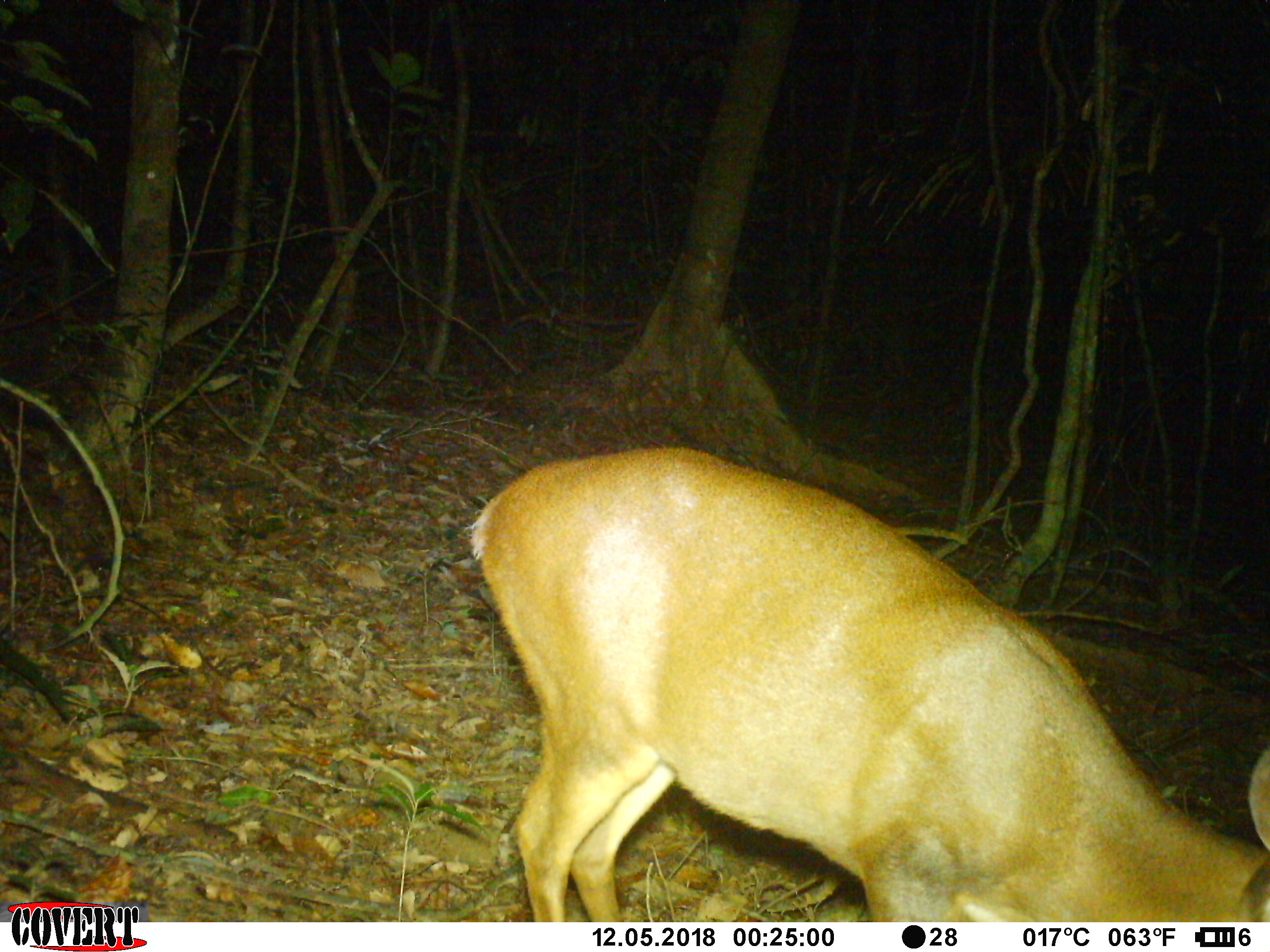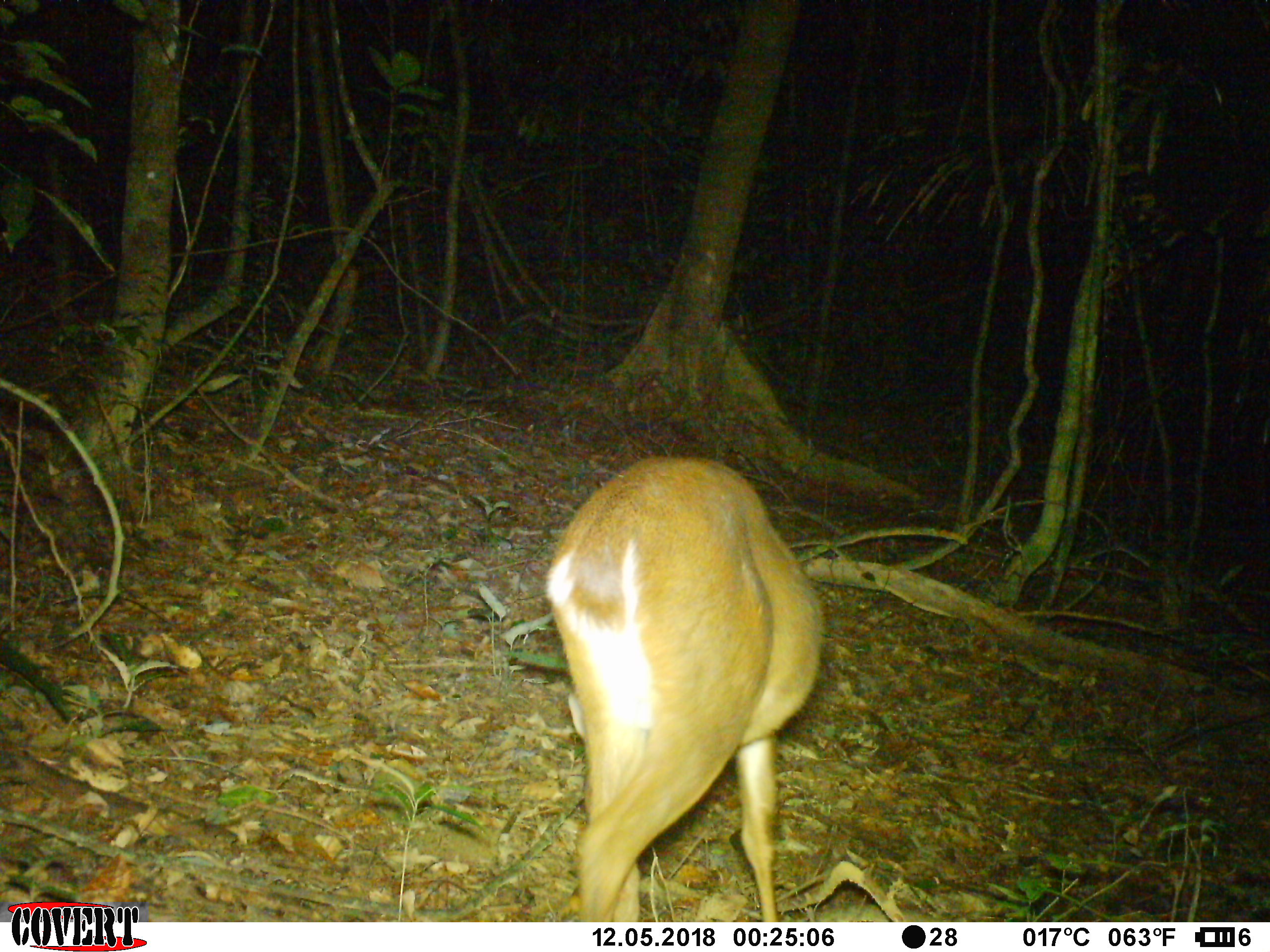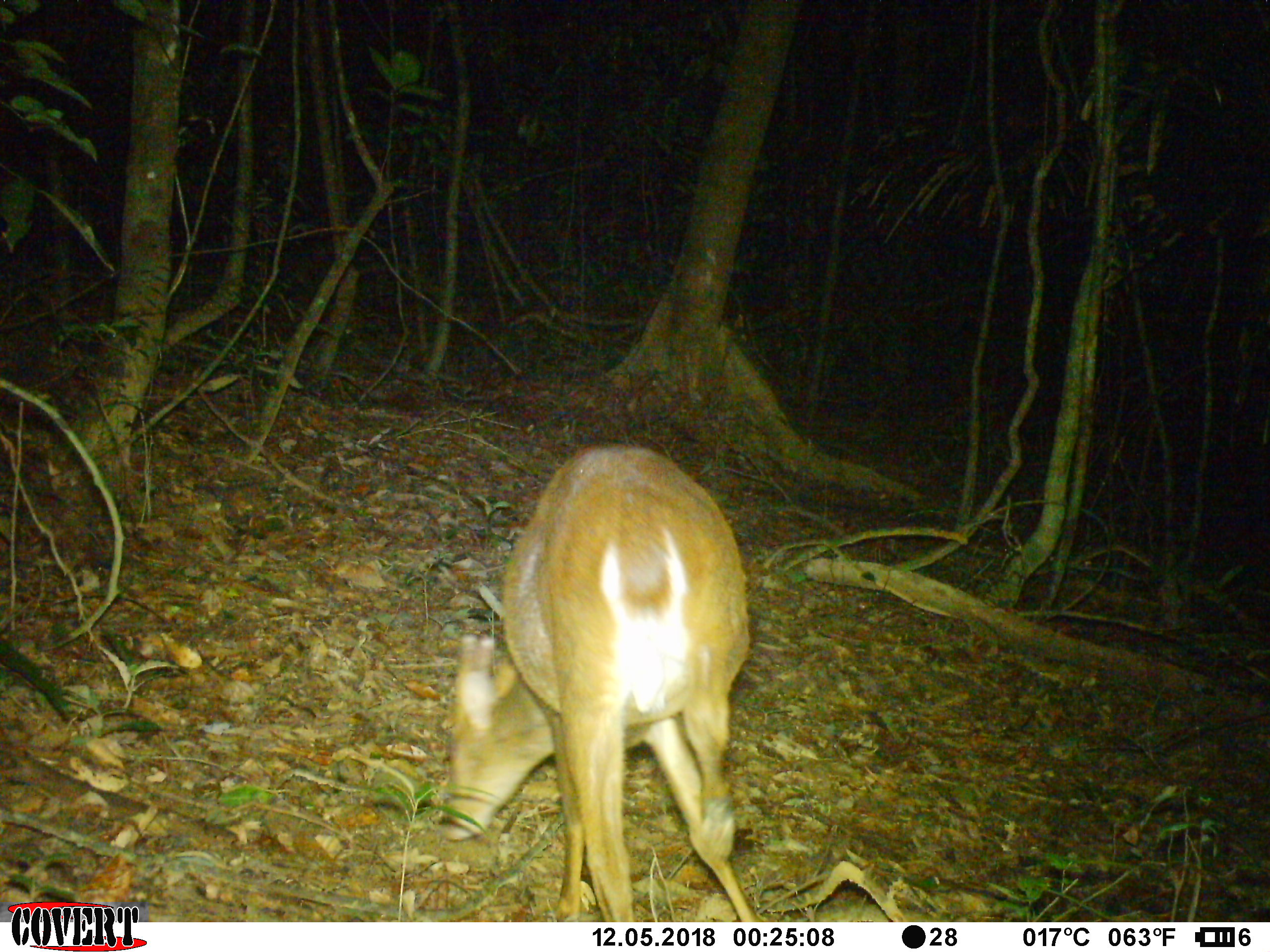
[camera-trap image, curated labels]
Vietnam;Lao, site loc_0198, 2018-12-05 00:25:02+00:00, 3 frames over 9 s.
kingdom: Animalia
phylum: Chordata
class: Mammalia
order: Artiodactyla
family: Cervidae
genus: Muntiacus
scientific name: Muntiacus vuquangensis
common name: large-antlered muntjac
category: large antlered muntjac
Large antlered muntjac (large-antlered muntjac) (Muntiacus vuquangensis). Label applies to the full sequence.